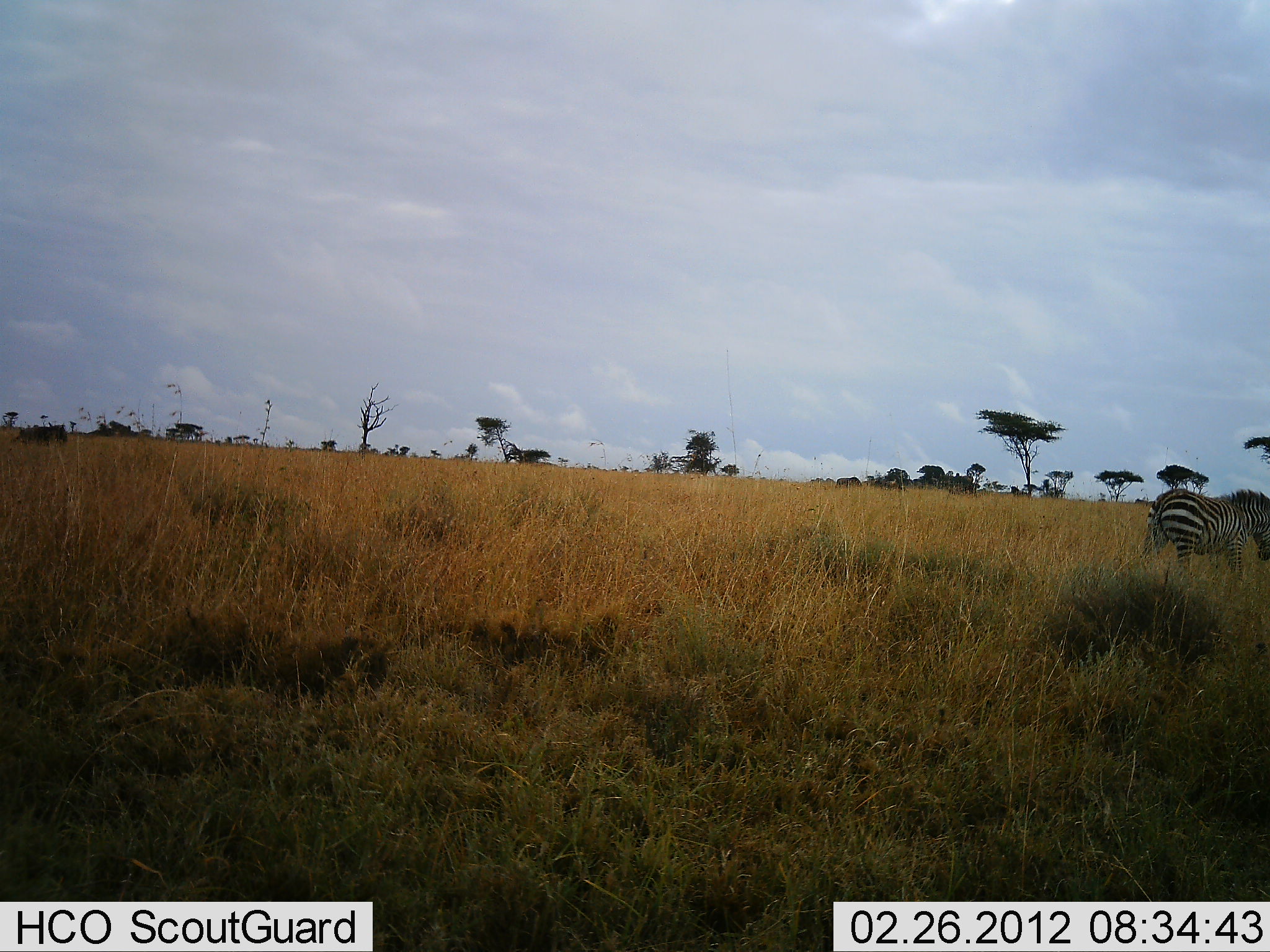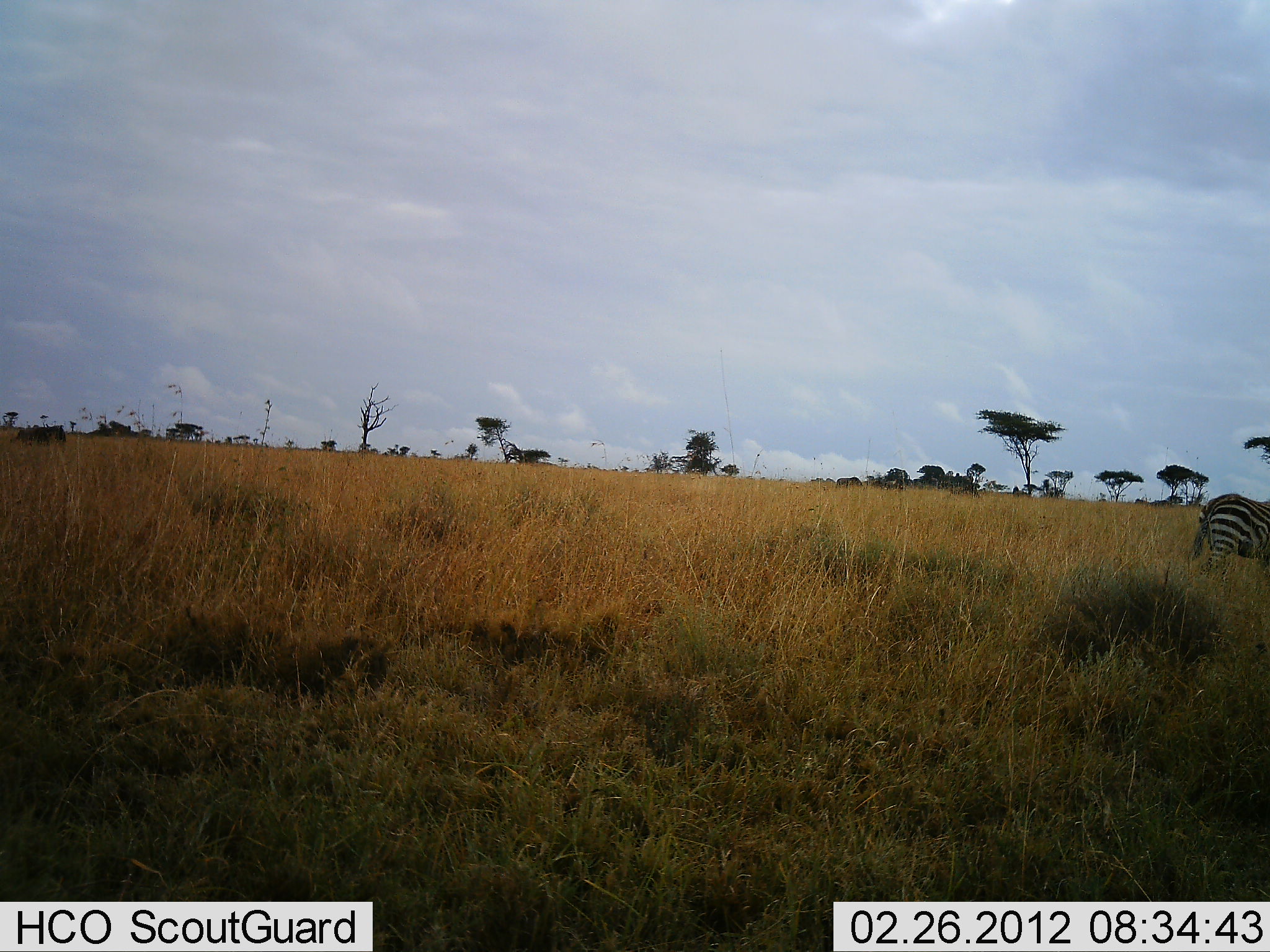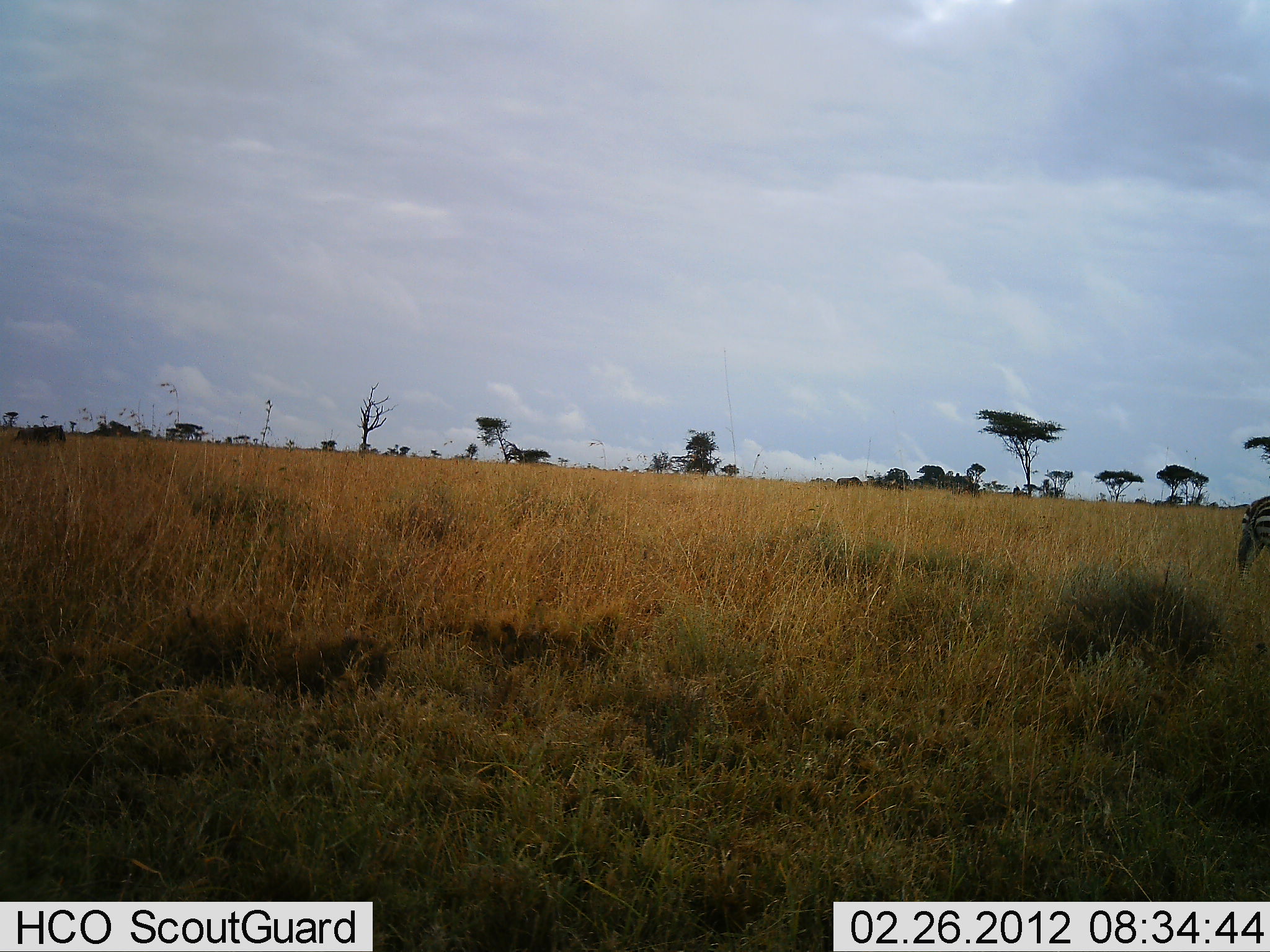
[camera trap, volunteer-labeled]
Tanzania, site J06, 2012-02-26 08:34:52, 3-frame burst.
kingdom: Animalia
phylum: Chordata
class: Mammalia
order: Perissodactyla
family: Equidae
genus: Equus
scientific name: Equus quagga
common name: plains zebra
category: zebra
Zebra (plains zebra) (Equus quagga), count 1. Behavior (volunteer vote fractions): standing 14%, resting 0%, moving 86%, interacting 0%. Young present (vote fraction): 0%. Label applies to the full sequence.